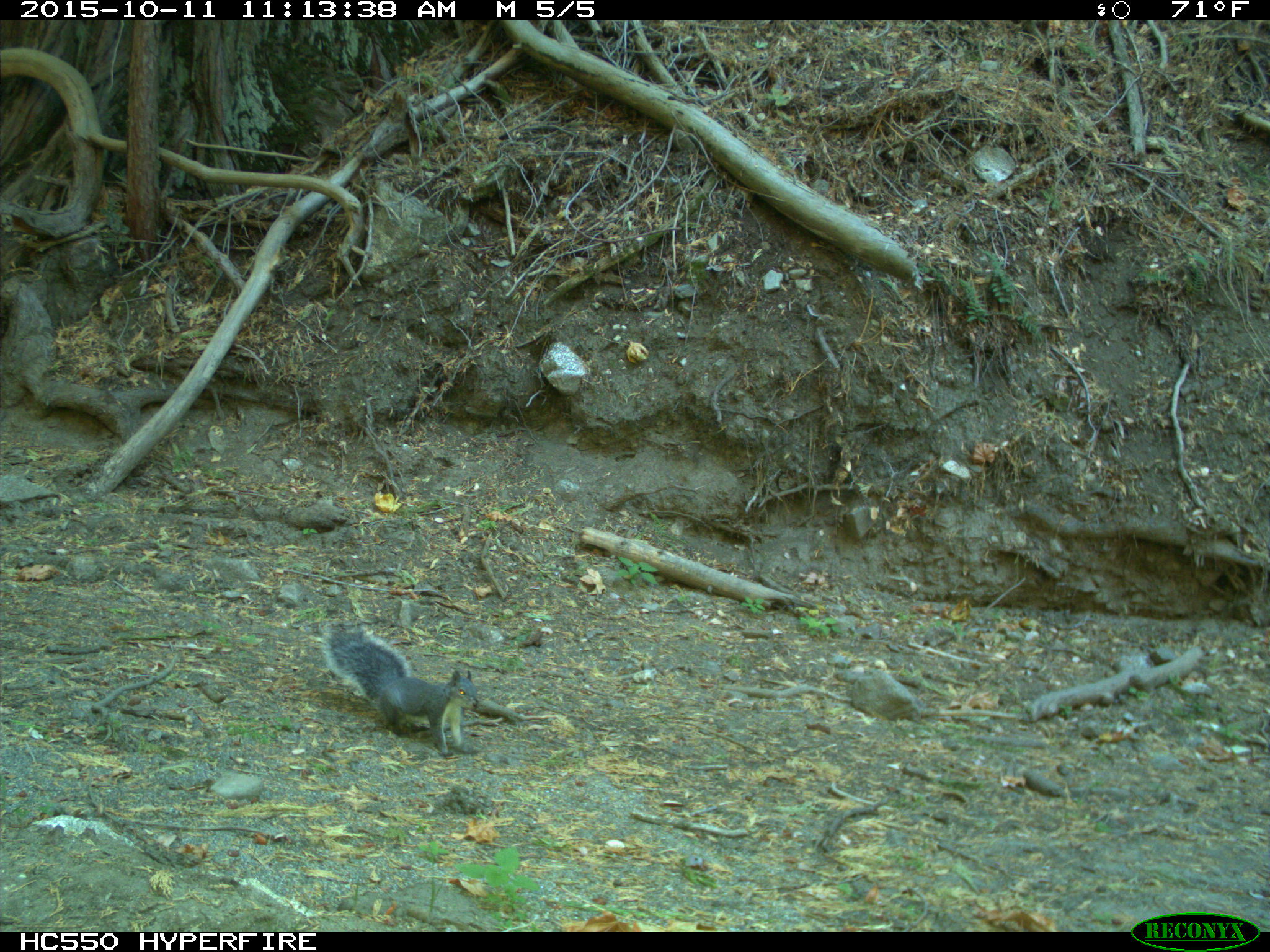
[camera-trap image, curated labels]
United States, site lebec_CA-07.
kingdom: Animalia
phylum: Chordata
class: Mammalia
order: Rodentia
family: Sciuridae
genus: Sciurus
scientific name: Sciurus carolinensis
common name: eastern gray squirrel